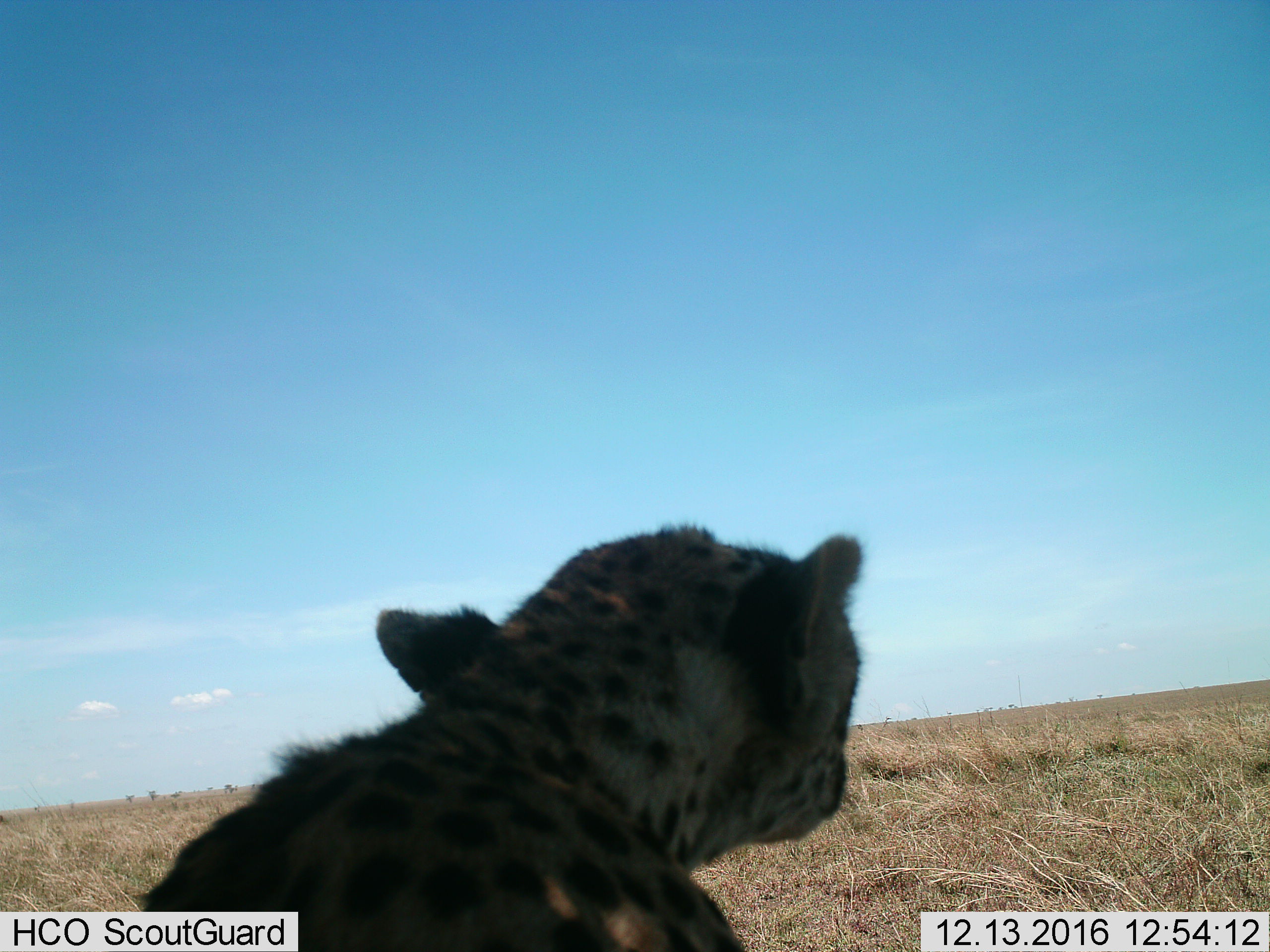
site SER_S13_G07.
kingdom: Animalia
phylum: Chordata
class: Mammalia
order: Carnivora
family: Felidae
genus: Acinonyx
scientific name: Acinonyx jubatus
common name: cheetah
Cheetah (Acinonyx jubatus), count 1. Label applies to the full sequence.